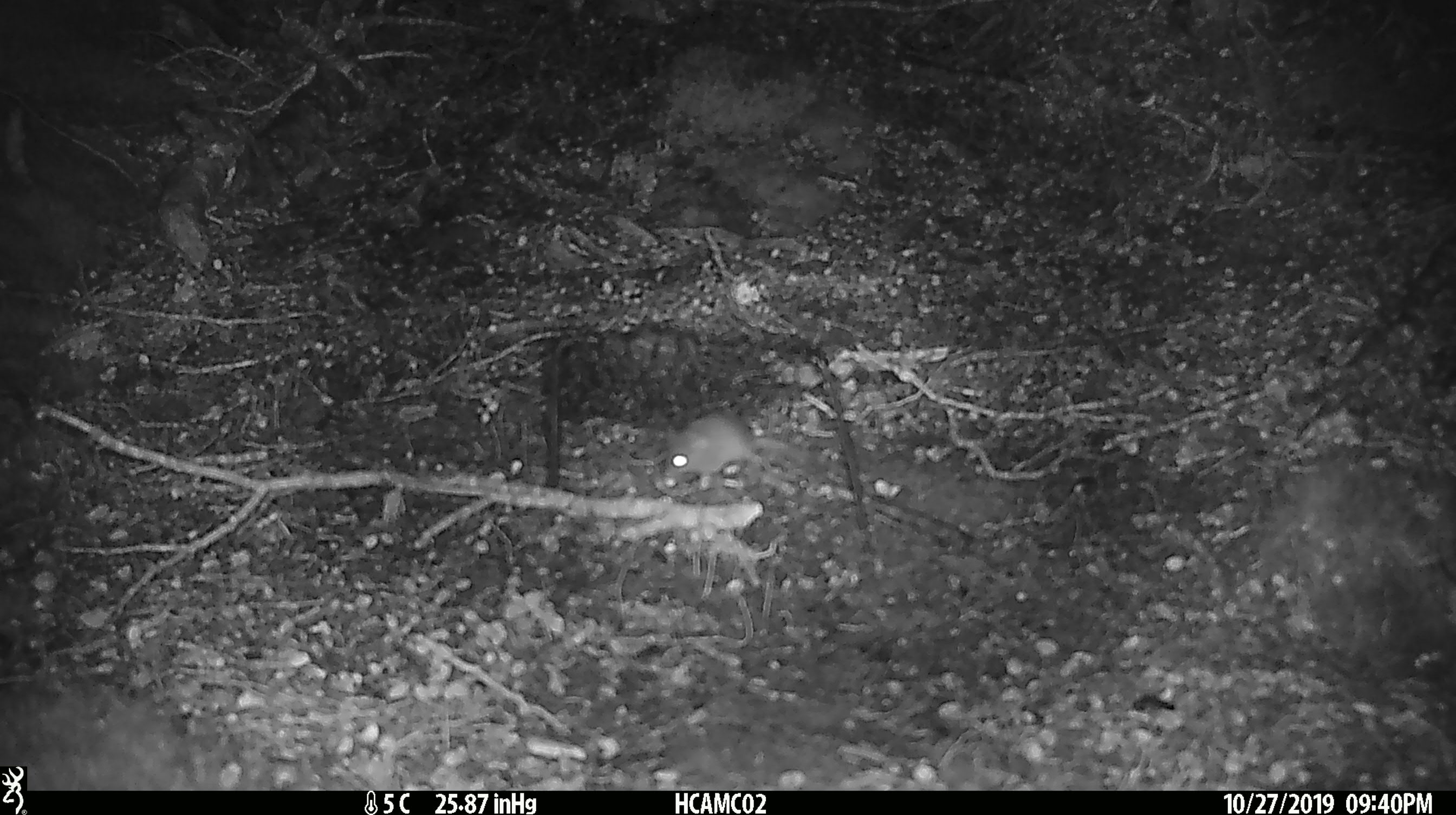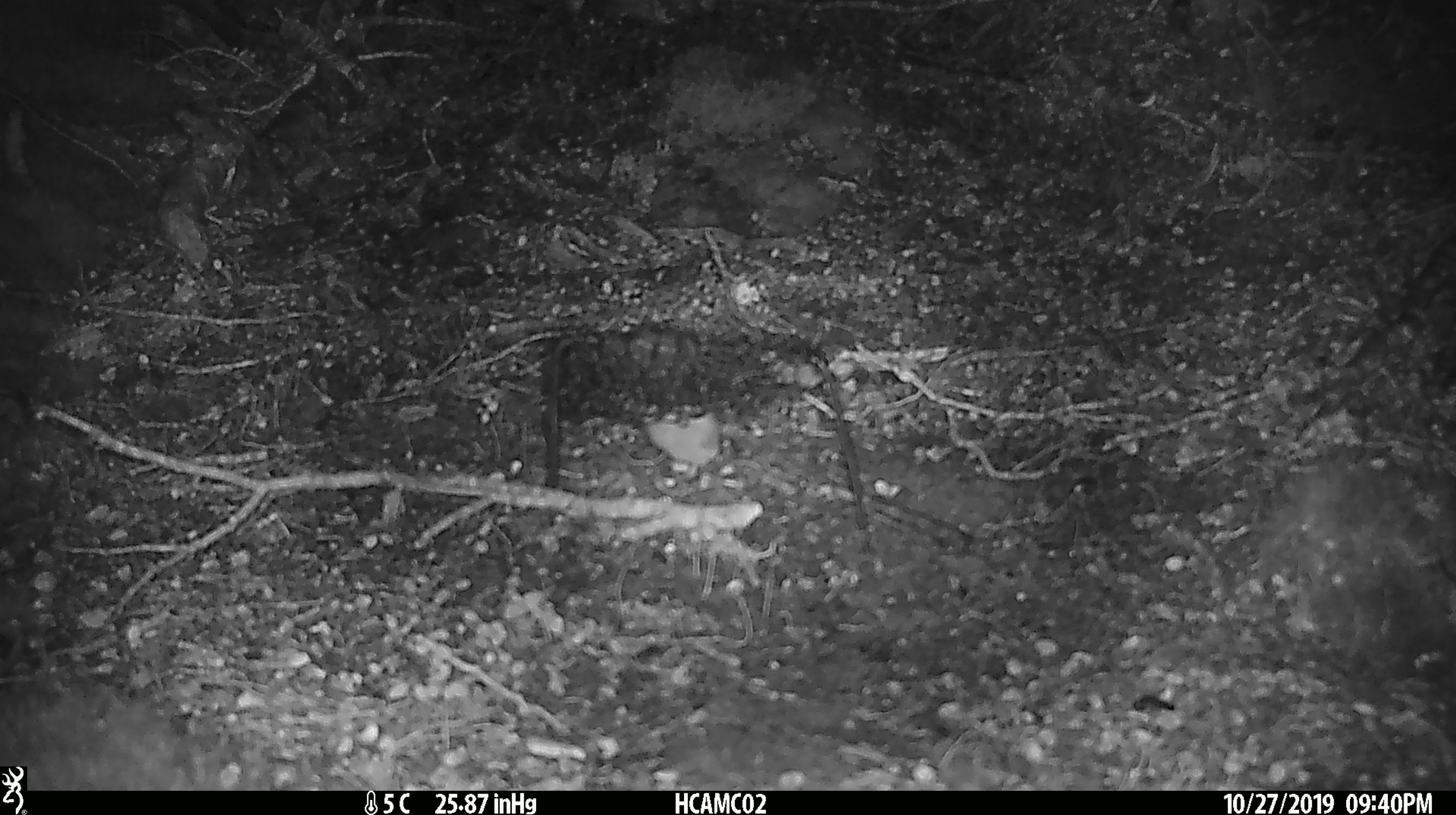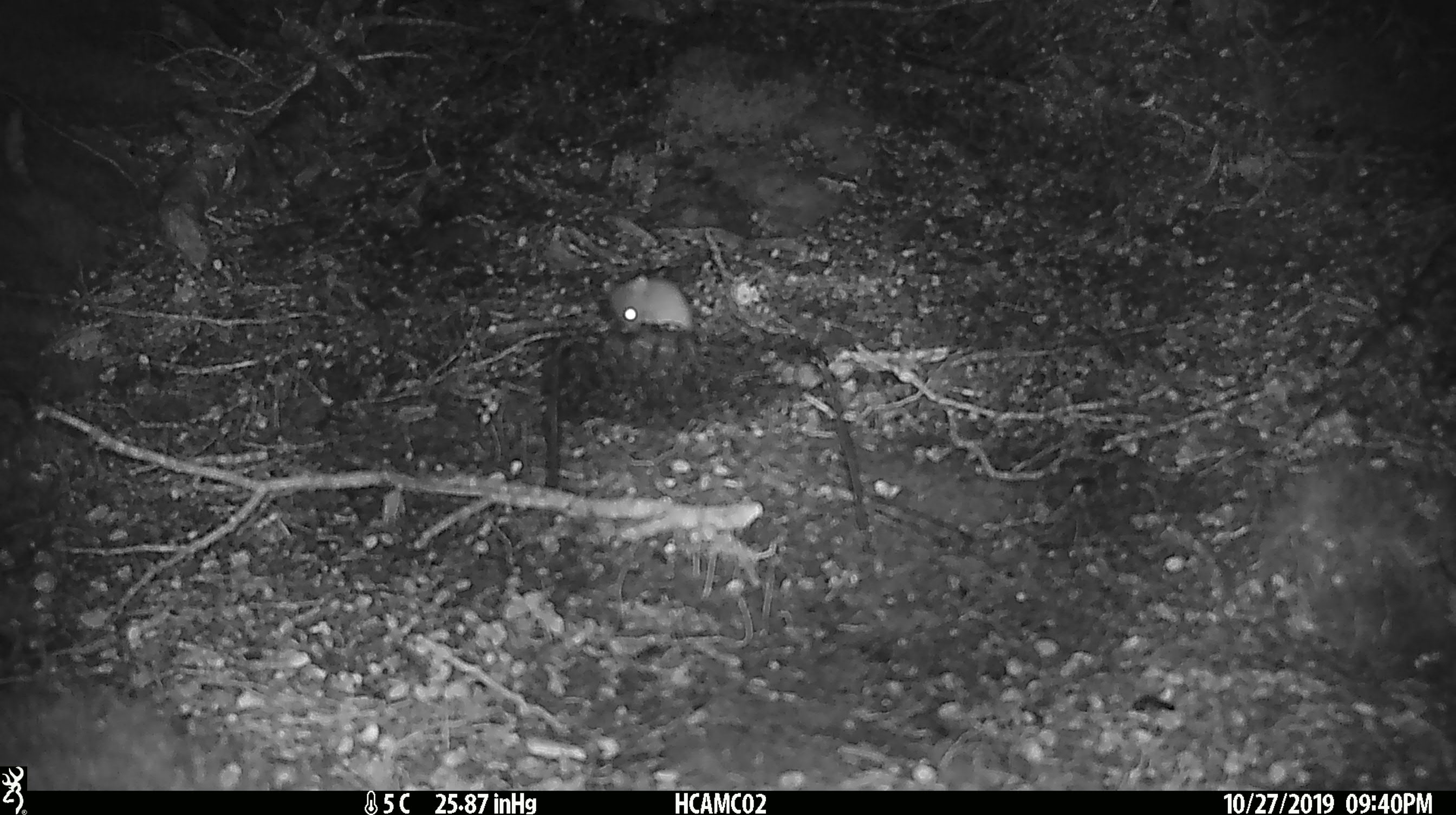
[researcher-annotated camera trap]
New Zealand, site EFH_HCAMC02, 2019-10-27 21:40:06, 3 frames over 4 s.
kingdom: Animalia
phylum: Chordata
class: Mammalia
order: Rodentia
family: Muridae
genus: Mus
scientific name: Mus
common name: mouse